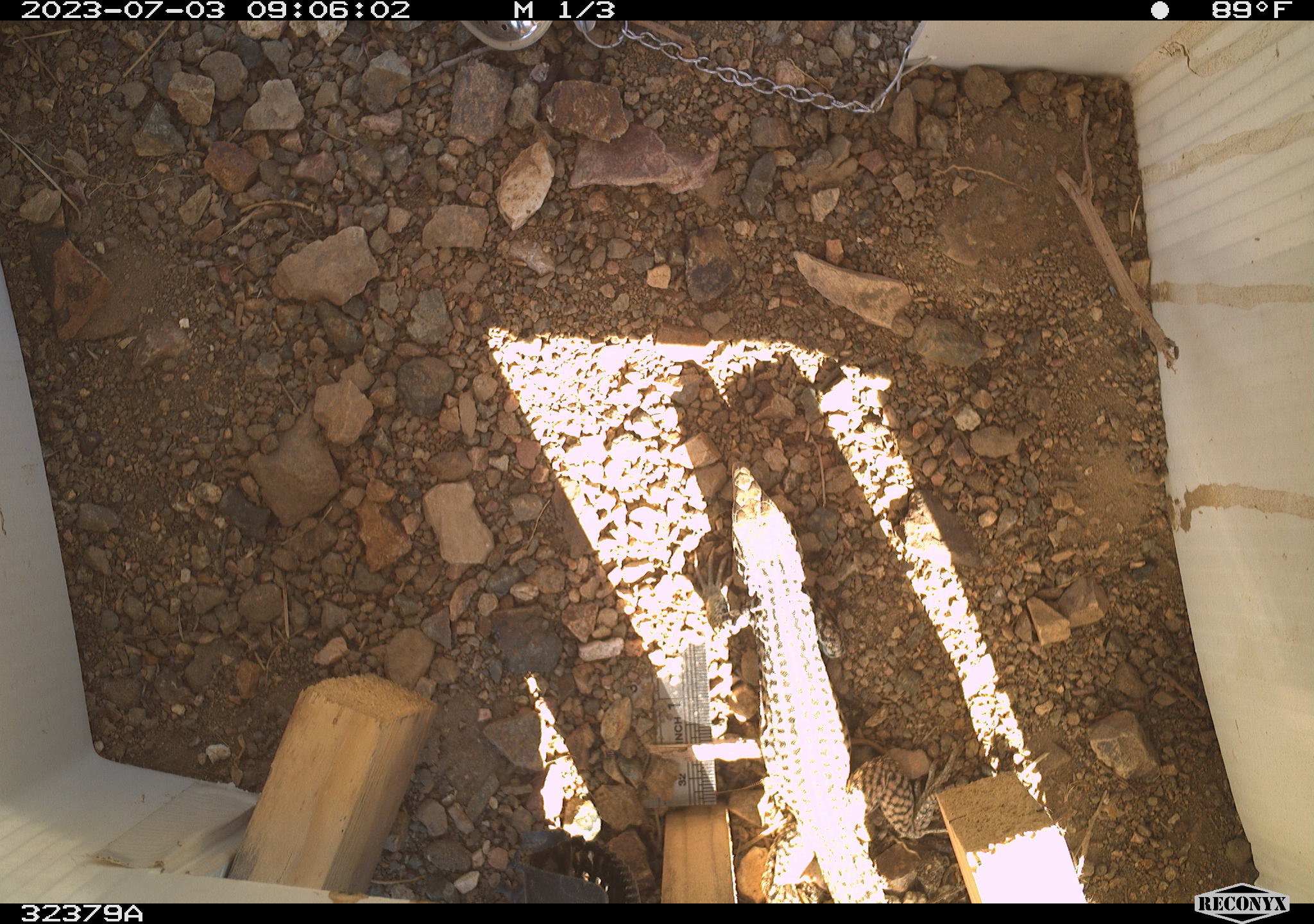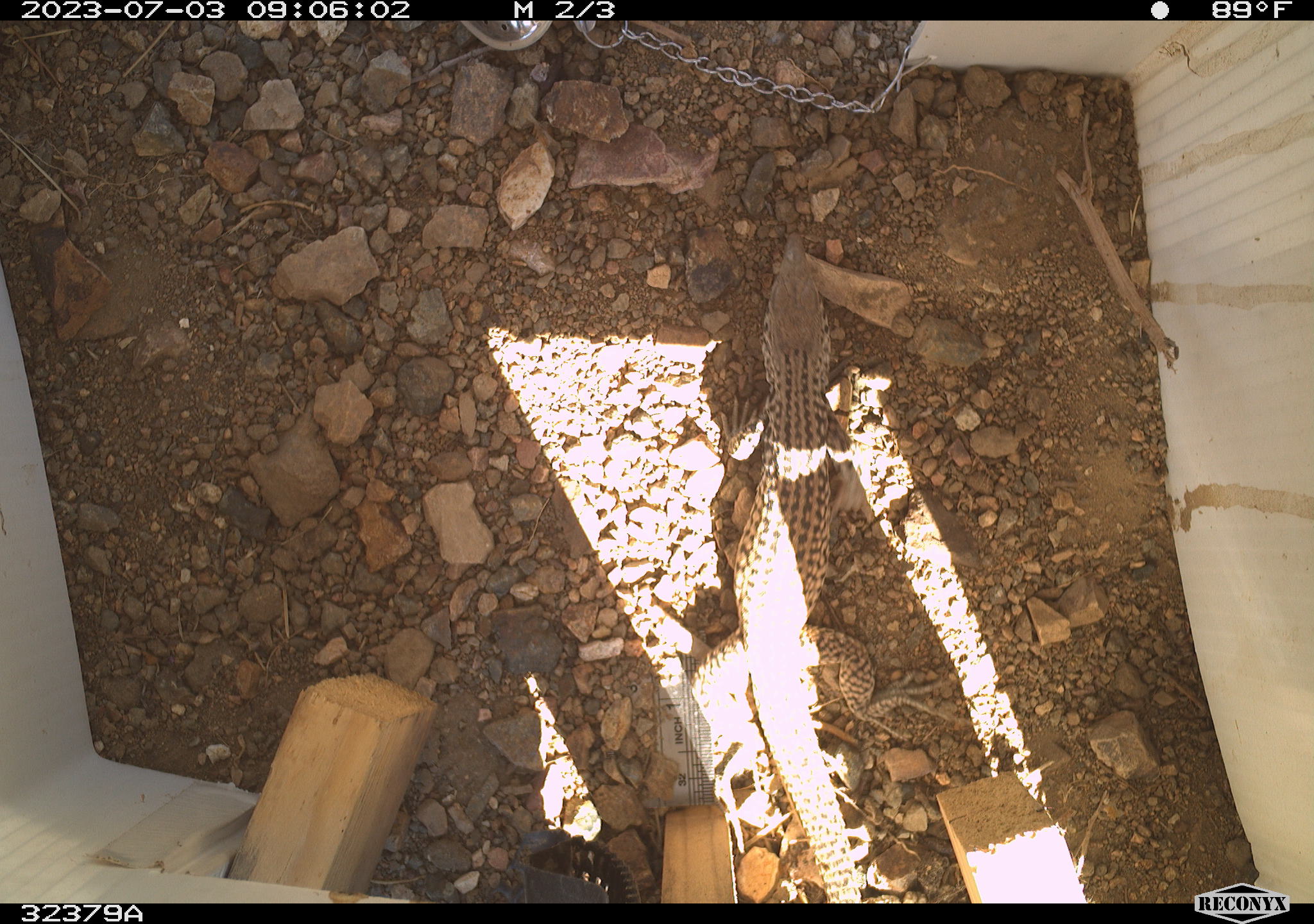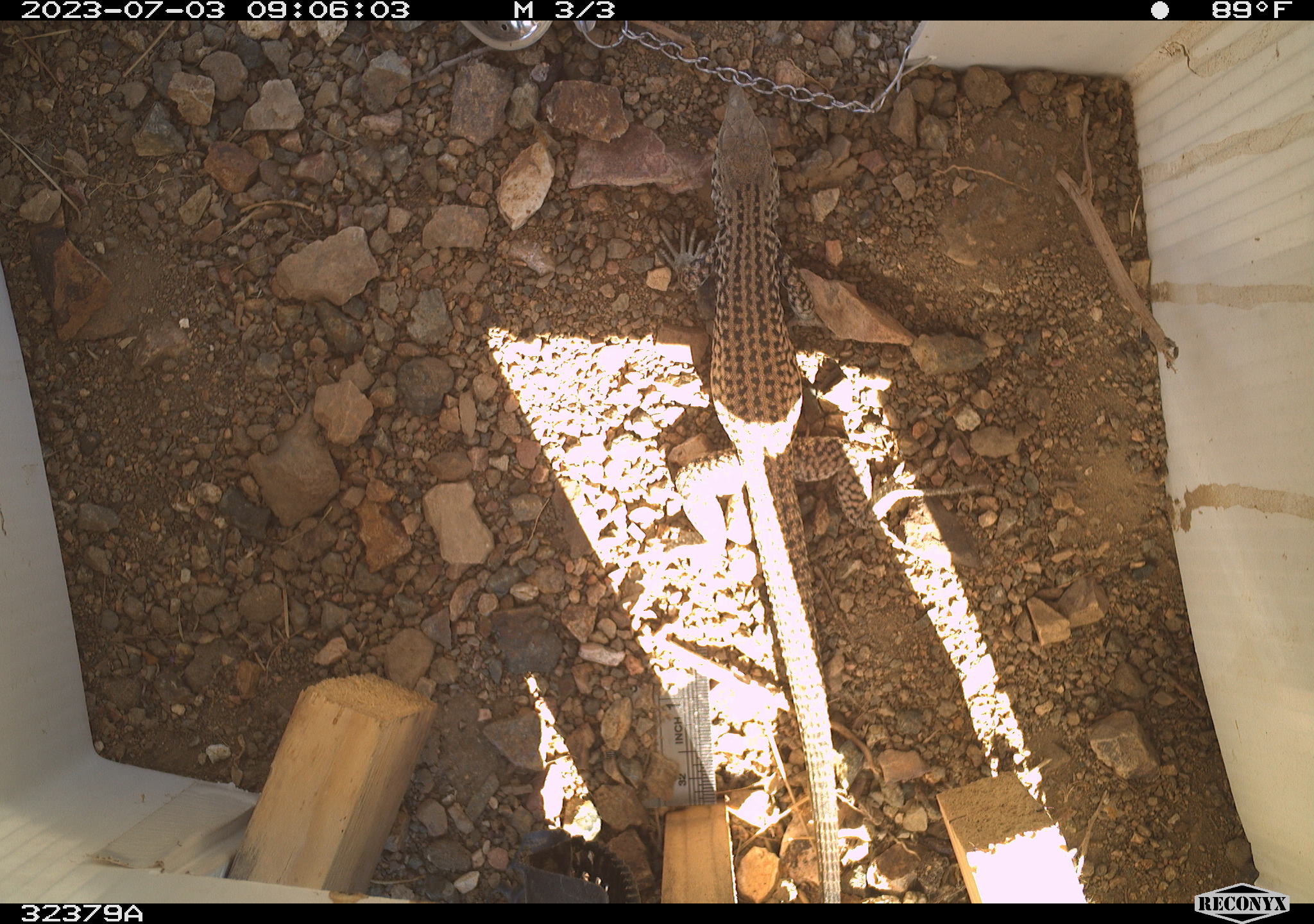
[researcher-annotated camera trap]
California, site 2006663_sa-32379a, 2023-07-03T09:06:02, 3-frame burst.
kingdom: Animalia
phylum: Chordata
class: Reptilia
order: Squamata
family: Teiidae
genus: Aspidoscelis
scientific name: Aspidoscelis tigris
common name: western whiptail